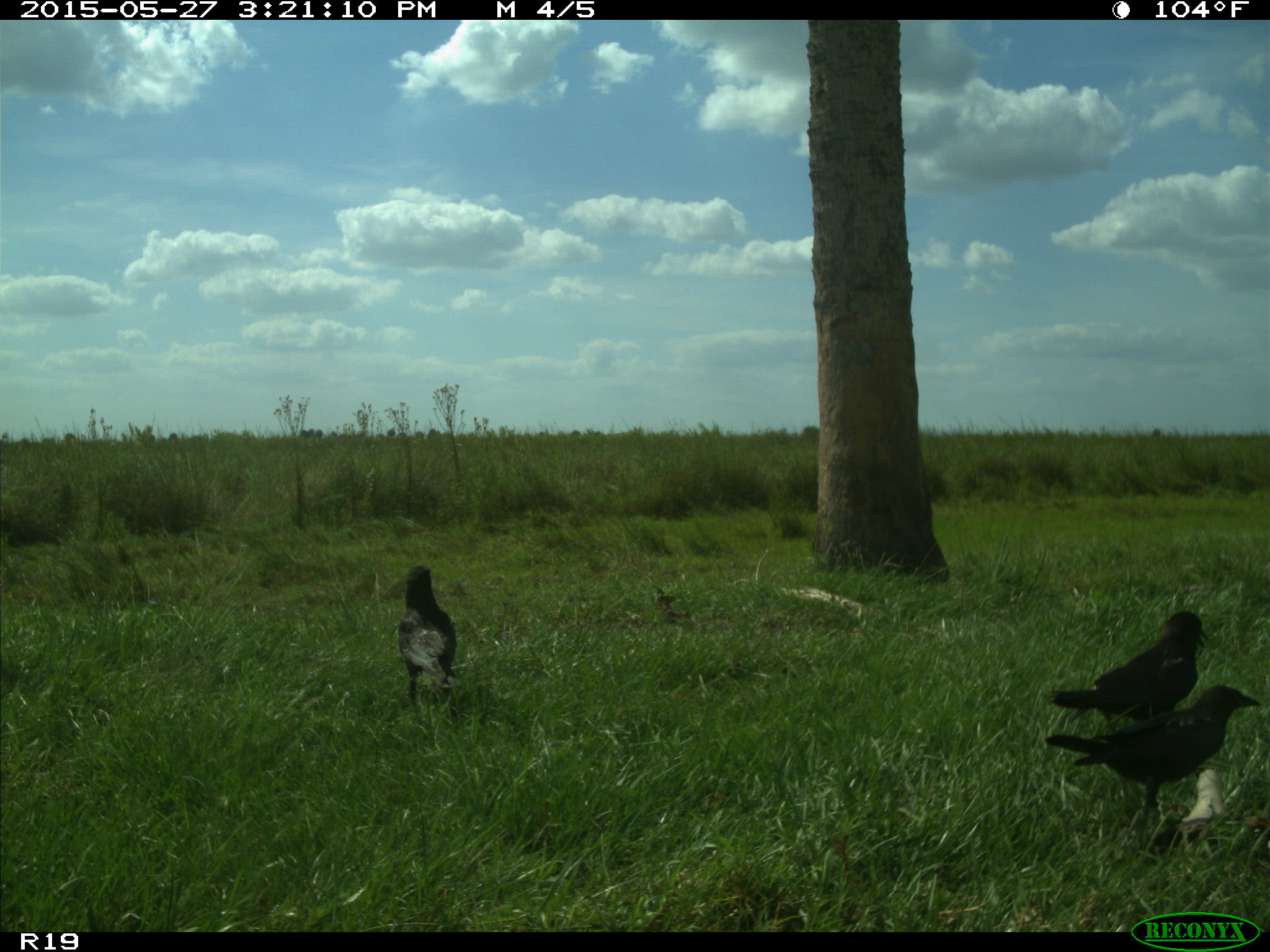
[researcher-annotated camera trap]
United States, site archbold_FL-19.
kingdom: Animalia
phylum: Chordata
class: Aves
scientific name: Aves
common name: birds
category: unidentified bird